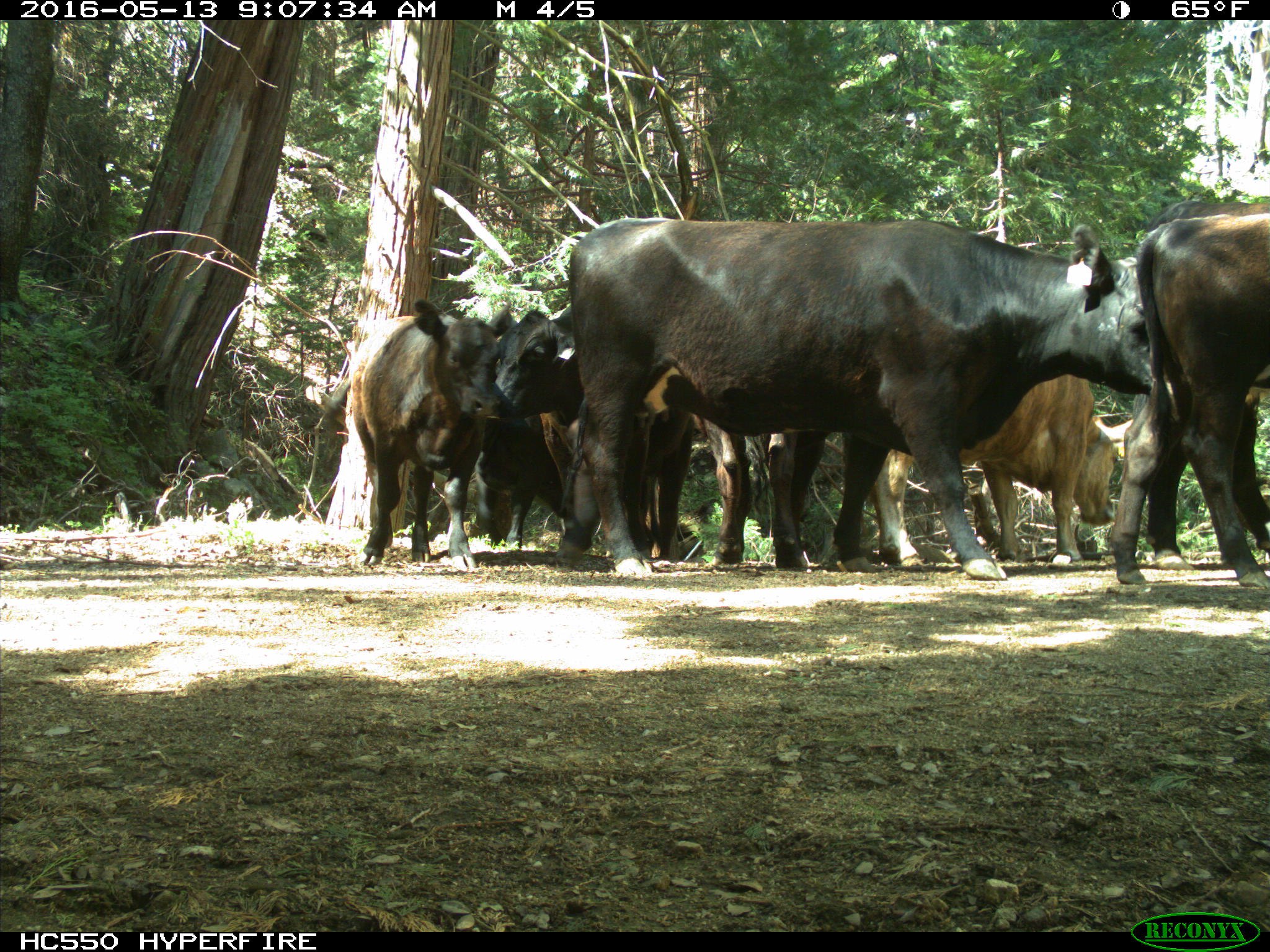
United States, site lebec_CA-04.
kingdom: Animalia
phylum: Chordata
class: Mammalia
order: Artiodactyla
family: Bovidae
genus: Bos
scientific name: Bos taurus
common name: domestic cow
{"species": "Bos taurus (domestic cow)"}